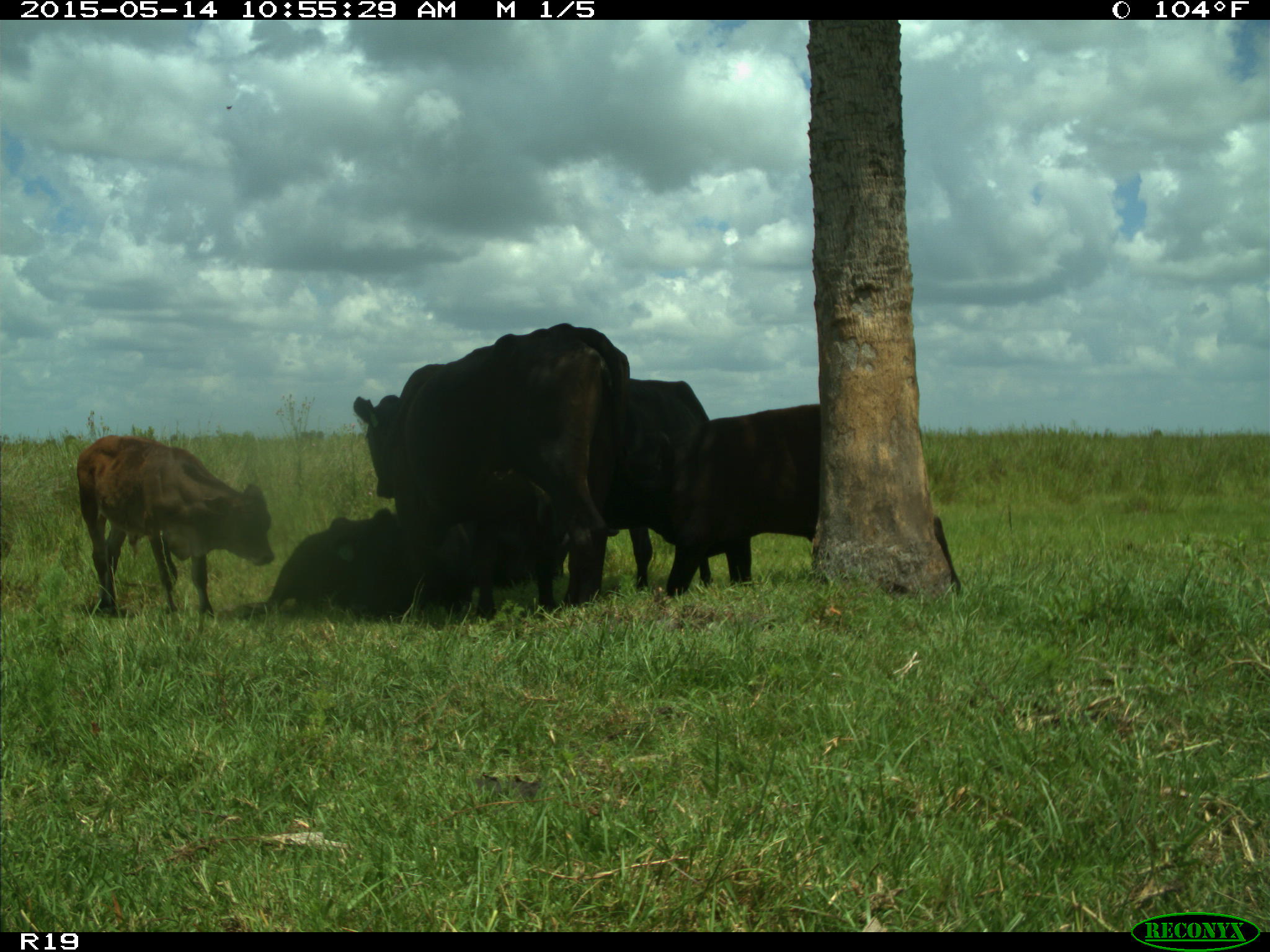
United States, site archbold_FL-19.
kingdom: Animalia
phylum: Chordata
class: Mammalia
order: Artiodactyla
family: Bovidae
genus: Bos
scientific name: Bos taurus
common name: domestic cow